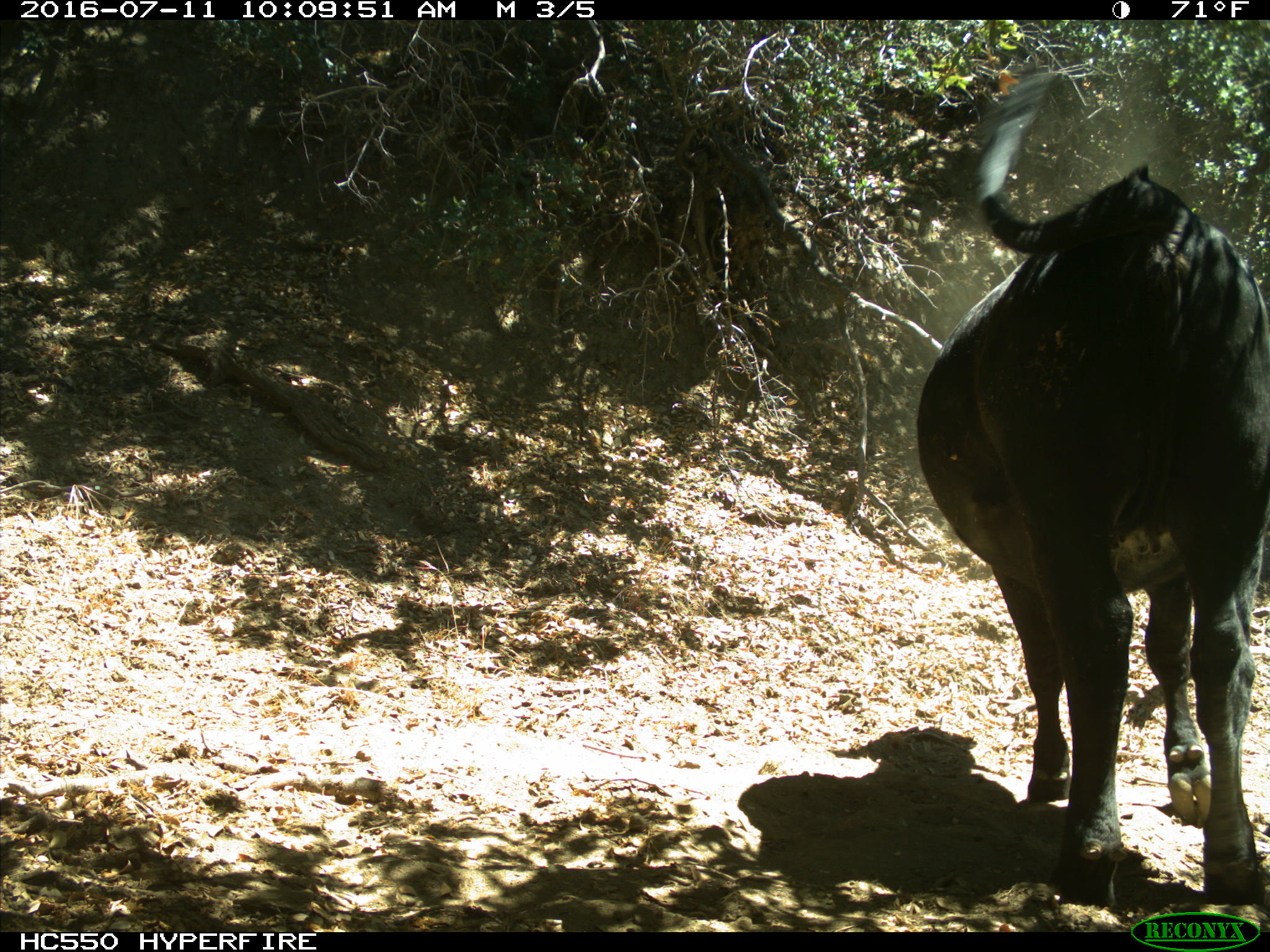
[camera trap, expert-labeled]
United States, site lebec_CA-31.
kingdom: Animalia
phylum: Chordata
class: Mammalia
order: Artiodactyla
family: Bovidae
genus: Bos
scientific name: Bos taurus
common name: domestic cow